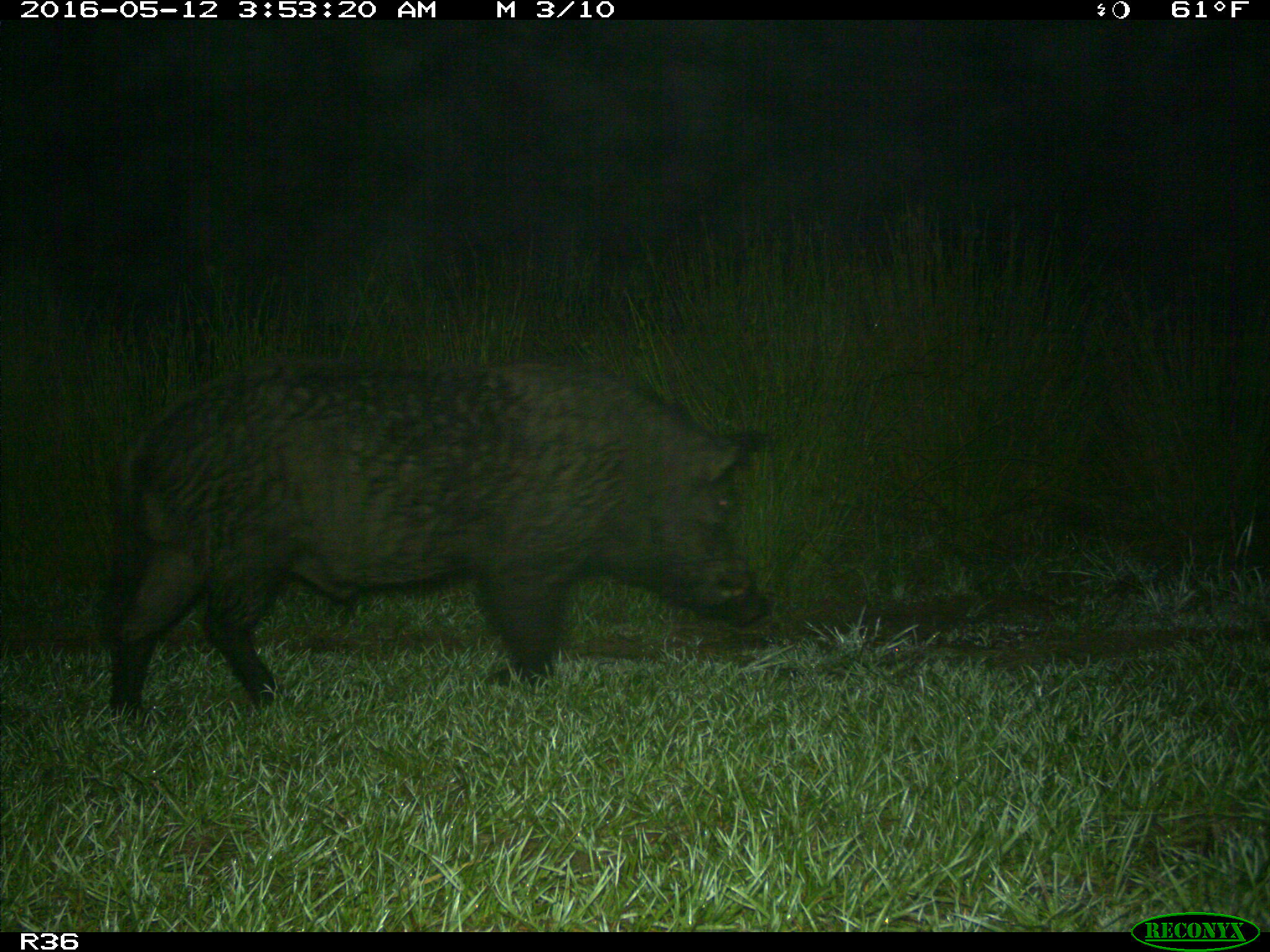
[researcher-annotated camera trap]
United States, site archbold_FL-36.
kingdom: Animalia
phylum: Chordata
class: Mammalia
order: Artiodactyla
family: Suidae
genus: Sus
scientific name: Sus scrofa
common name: wild boar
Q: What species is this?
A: Sus scrofa (wild boar).